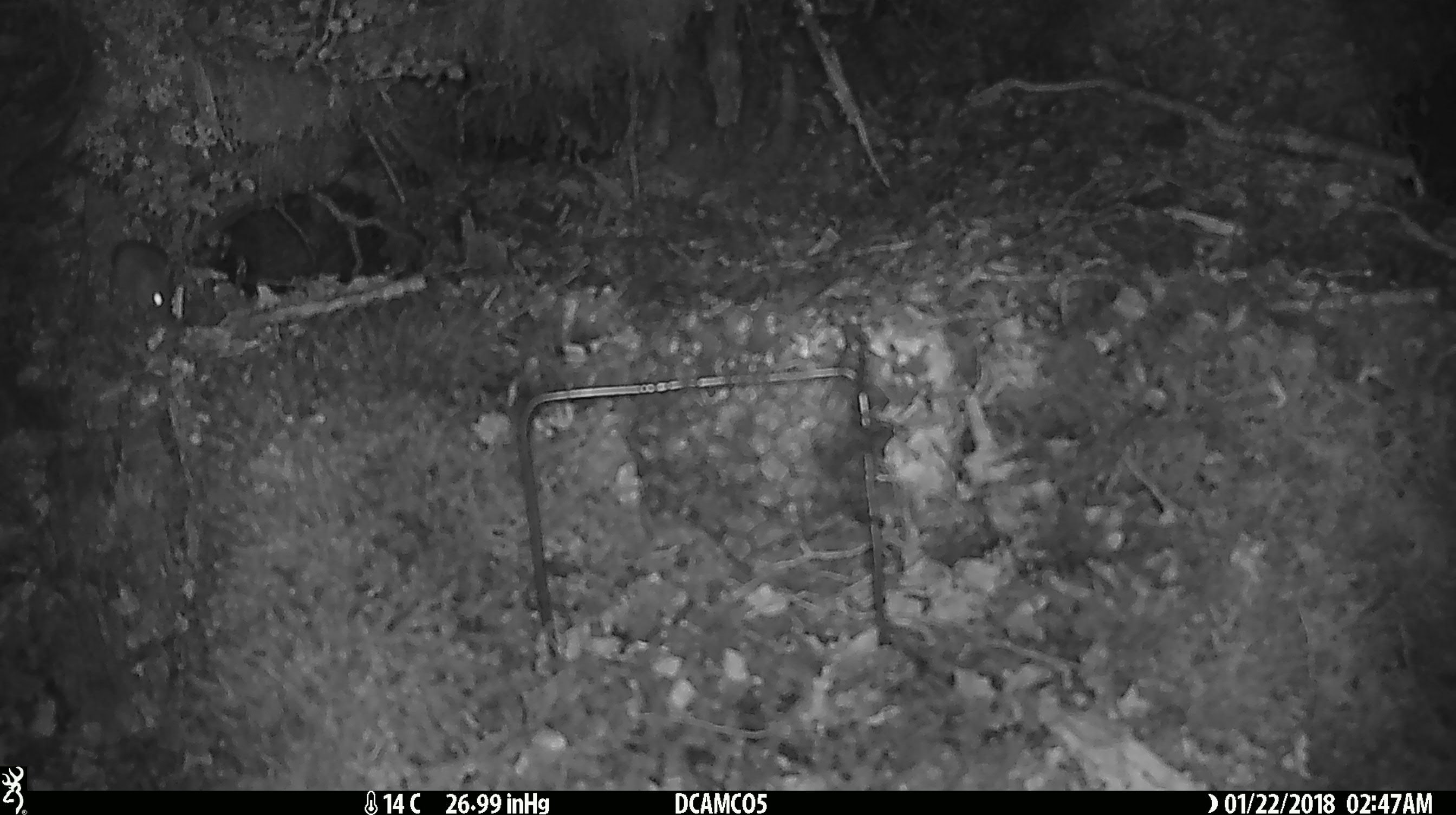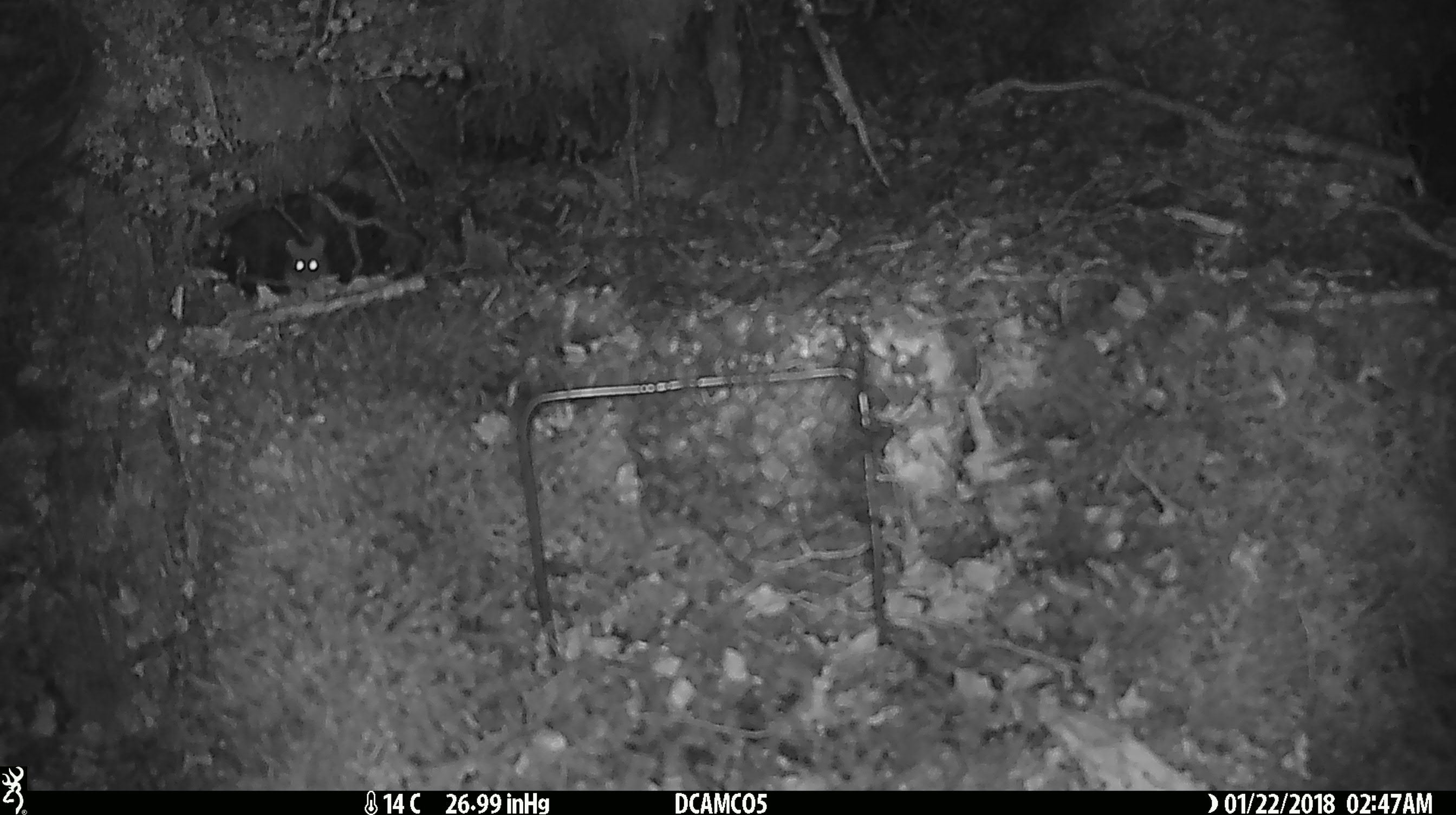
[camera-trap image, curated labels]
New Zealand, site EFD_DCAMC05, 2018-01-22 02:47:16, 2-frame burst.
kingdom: Animalia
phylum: Chordata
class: Mammalia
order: Rodentia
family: Muridae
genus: Mus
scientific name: Mus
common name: mouse